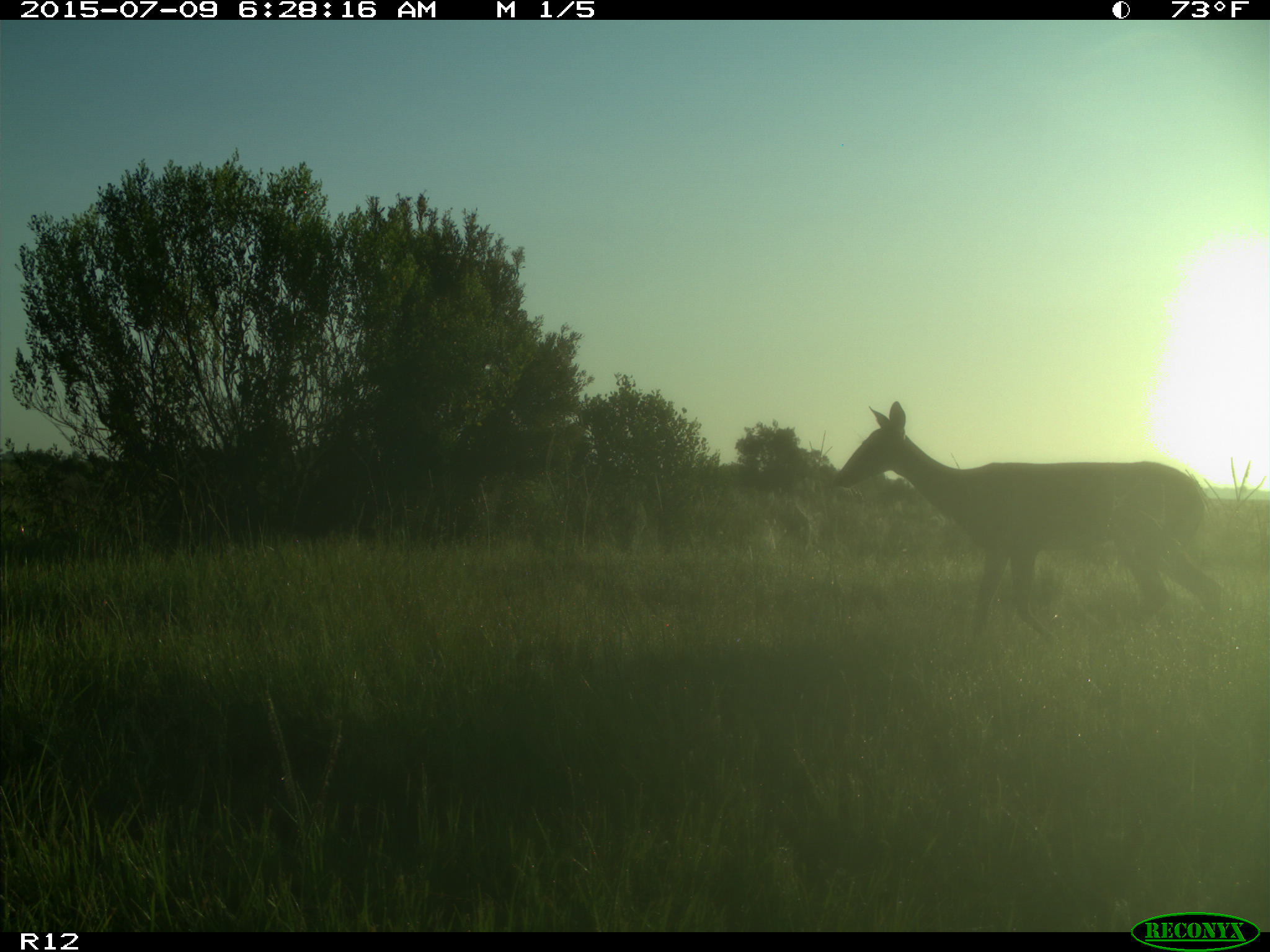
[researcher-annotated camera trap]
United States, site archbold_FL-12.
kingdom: Animalia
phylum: Chordata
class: Mammalia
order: Artiodactyla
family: Cervidae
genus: Odocoileus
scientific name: Odocoileus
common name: deer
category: unidentified deer